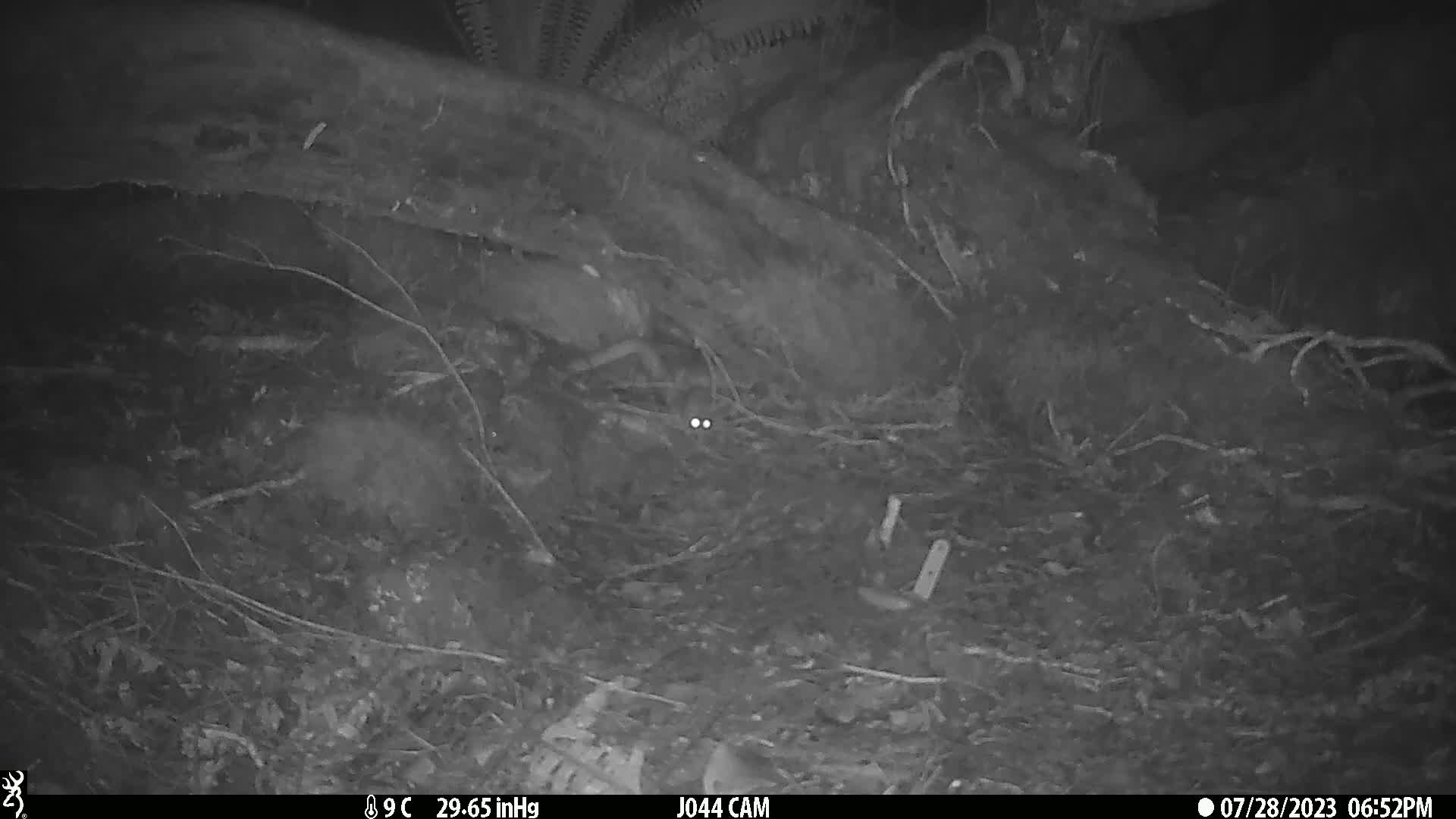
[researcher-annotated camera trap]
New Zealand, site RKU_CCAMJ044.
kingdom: Animalia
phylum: Chordata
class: Mammalia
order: Rodentia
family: Muridae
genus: Rattus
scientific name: Rattus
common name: rat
Rat (Rattus).